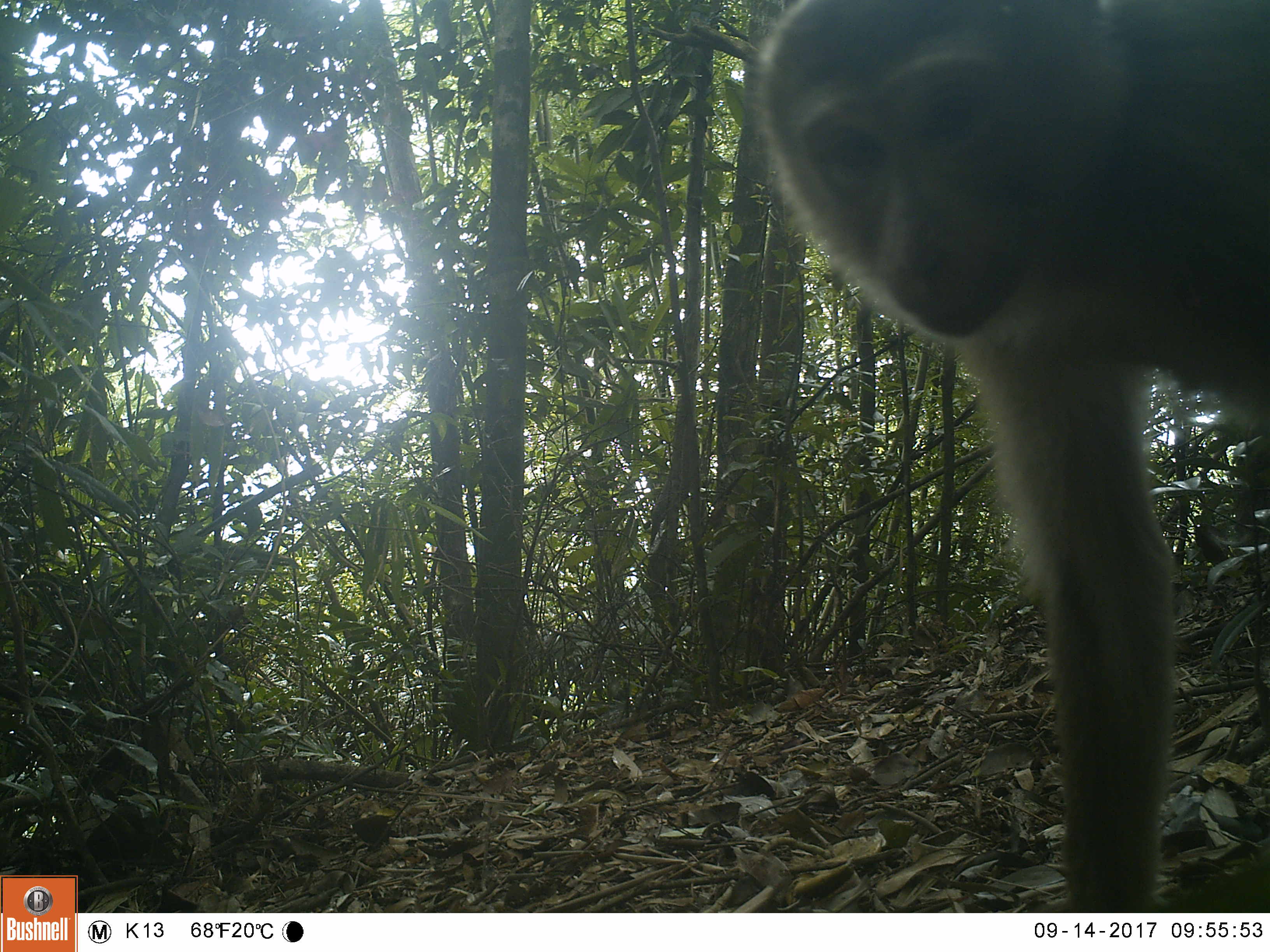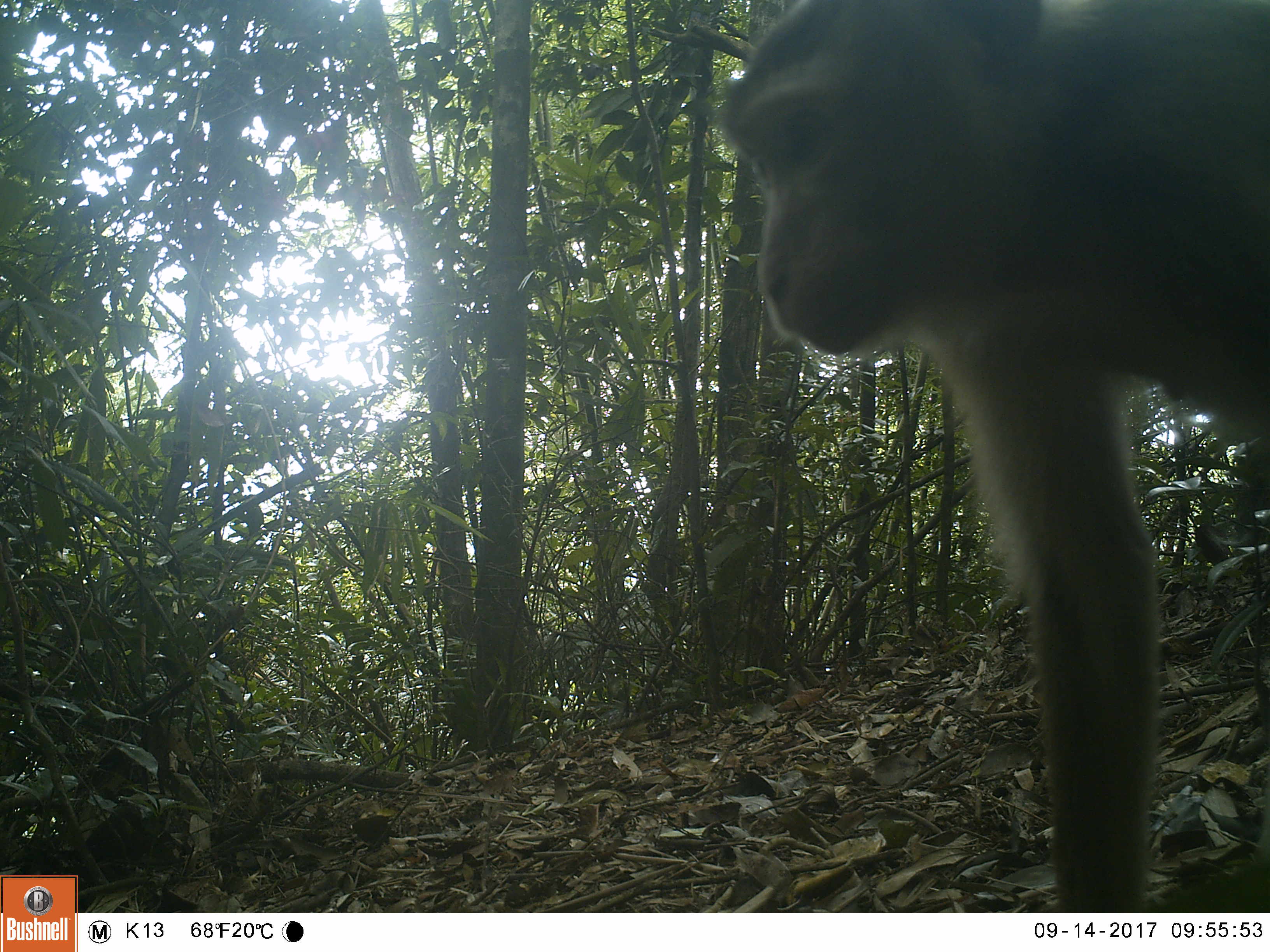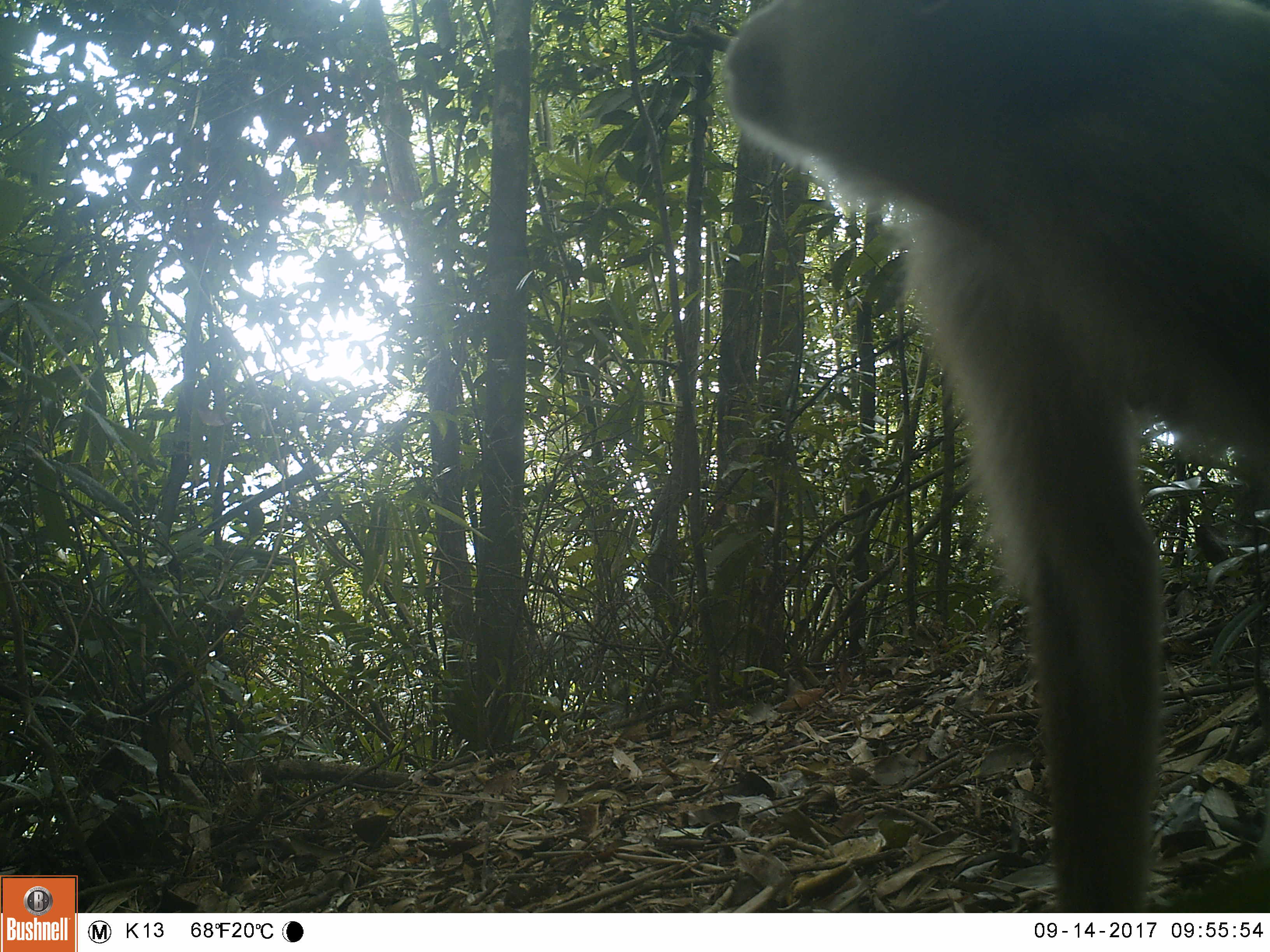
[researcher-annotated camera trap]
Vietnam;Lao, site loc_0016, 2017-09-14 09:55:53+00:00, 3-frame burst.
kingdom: Animalia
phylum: Chordata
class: Mammalia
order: Primates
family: Cercopithecidae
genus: Macaca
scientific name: Macaca nemestrina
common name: pig-tailed macaque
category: pig tailed macaque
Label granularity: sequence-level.